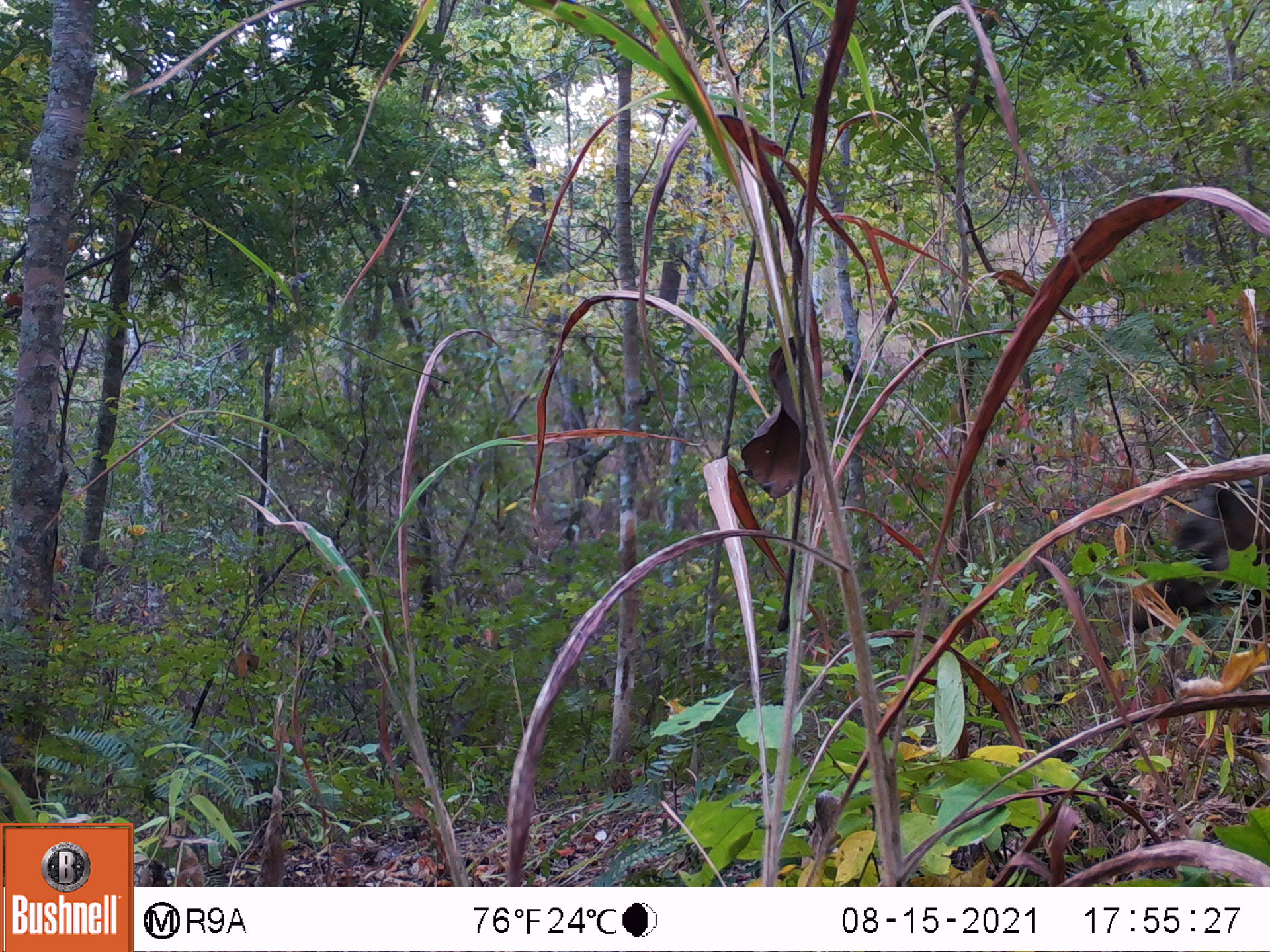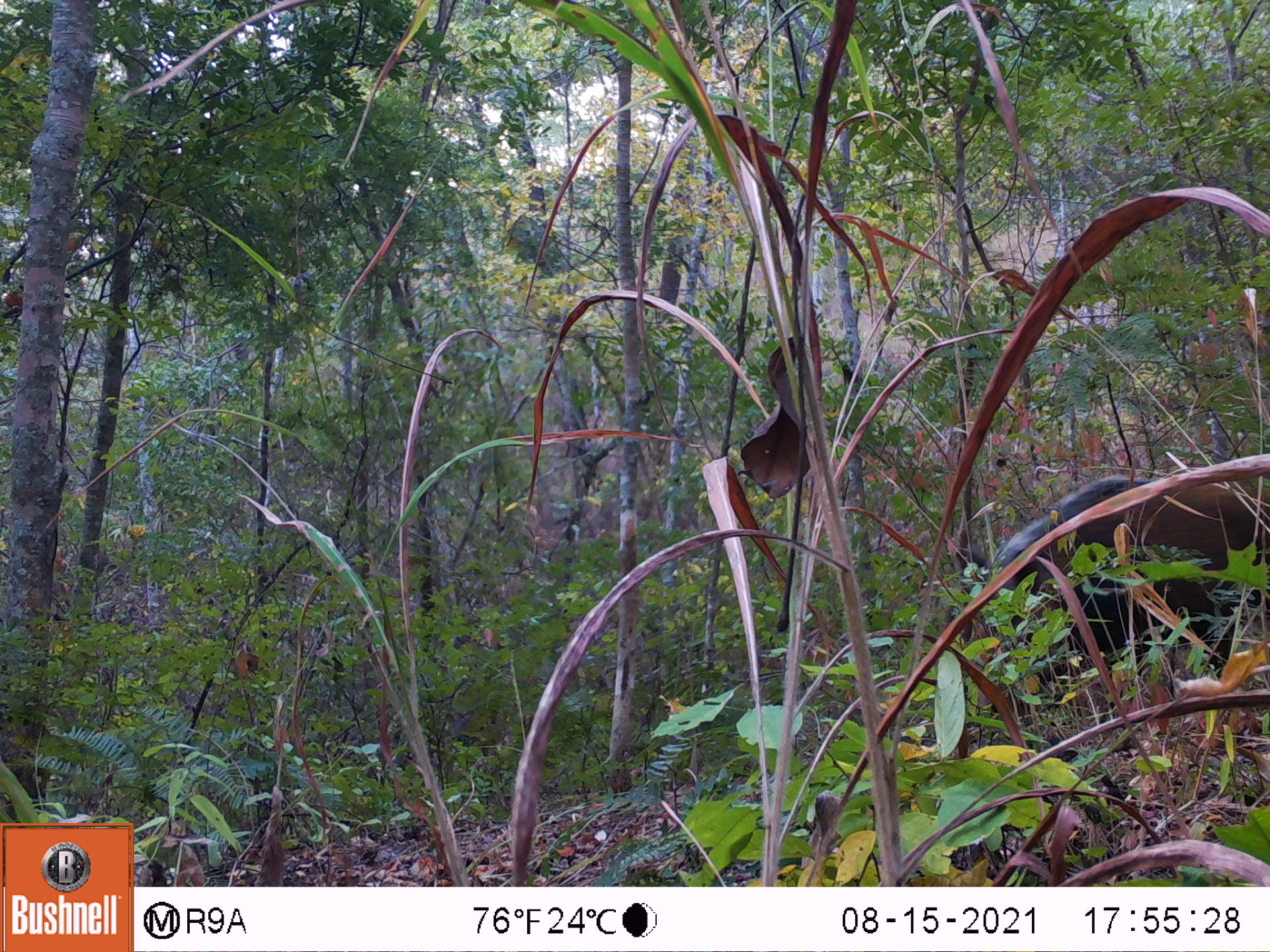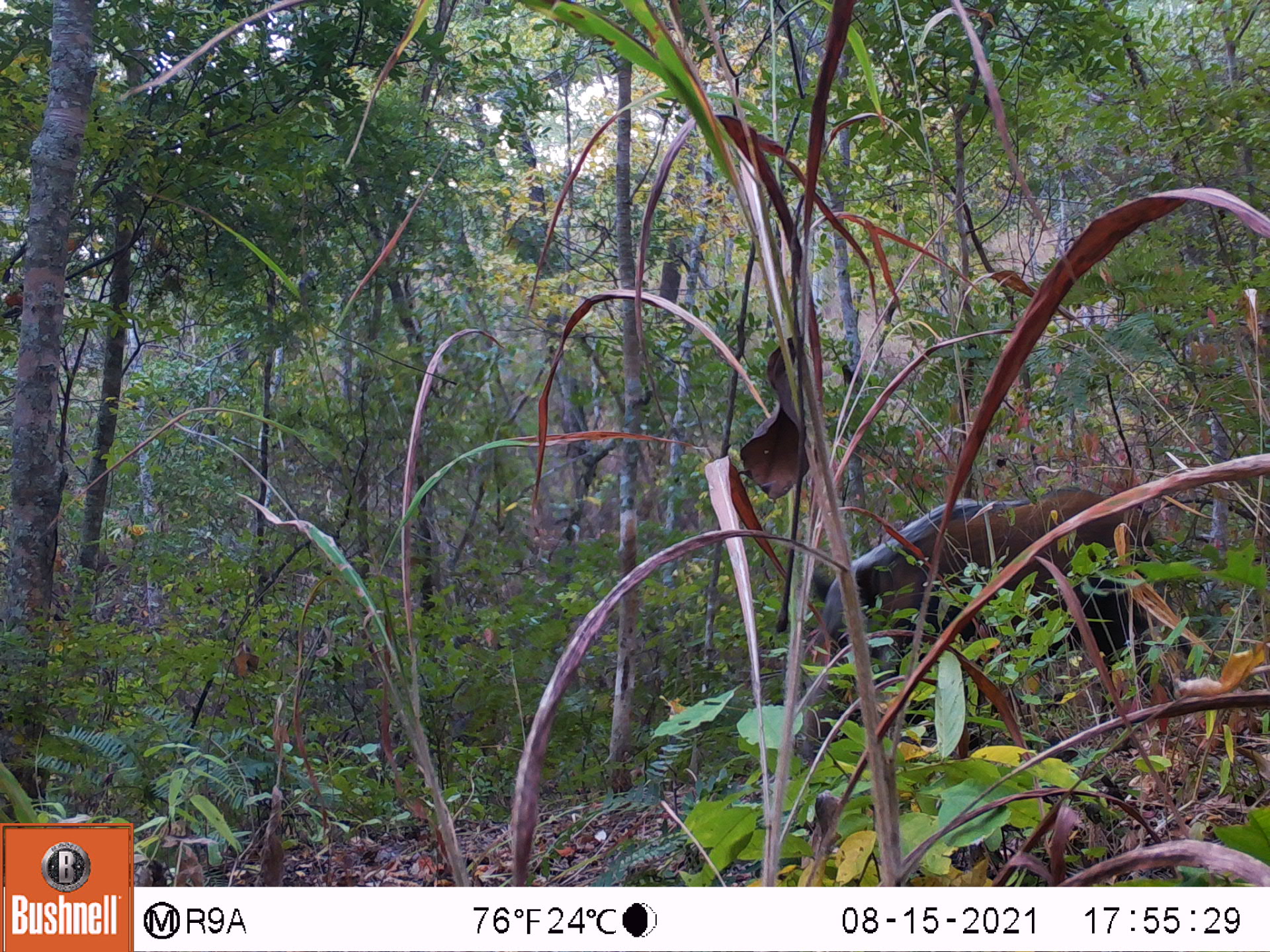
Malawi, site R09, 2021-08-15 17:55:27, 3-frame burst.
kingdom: Animalia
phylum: Chordata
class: Mammalia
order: Artiodactyla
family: Suidae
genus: Potamochoerus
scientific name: Potamochoerus larvatus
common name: bushpig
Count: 1.